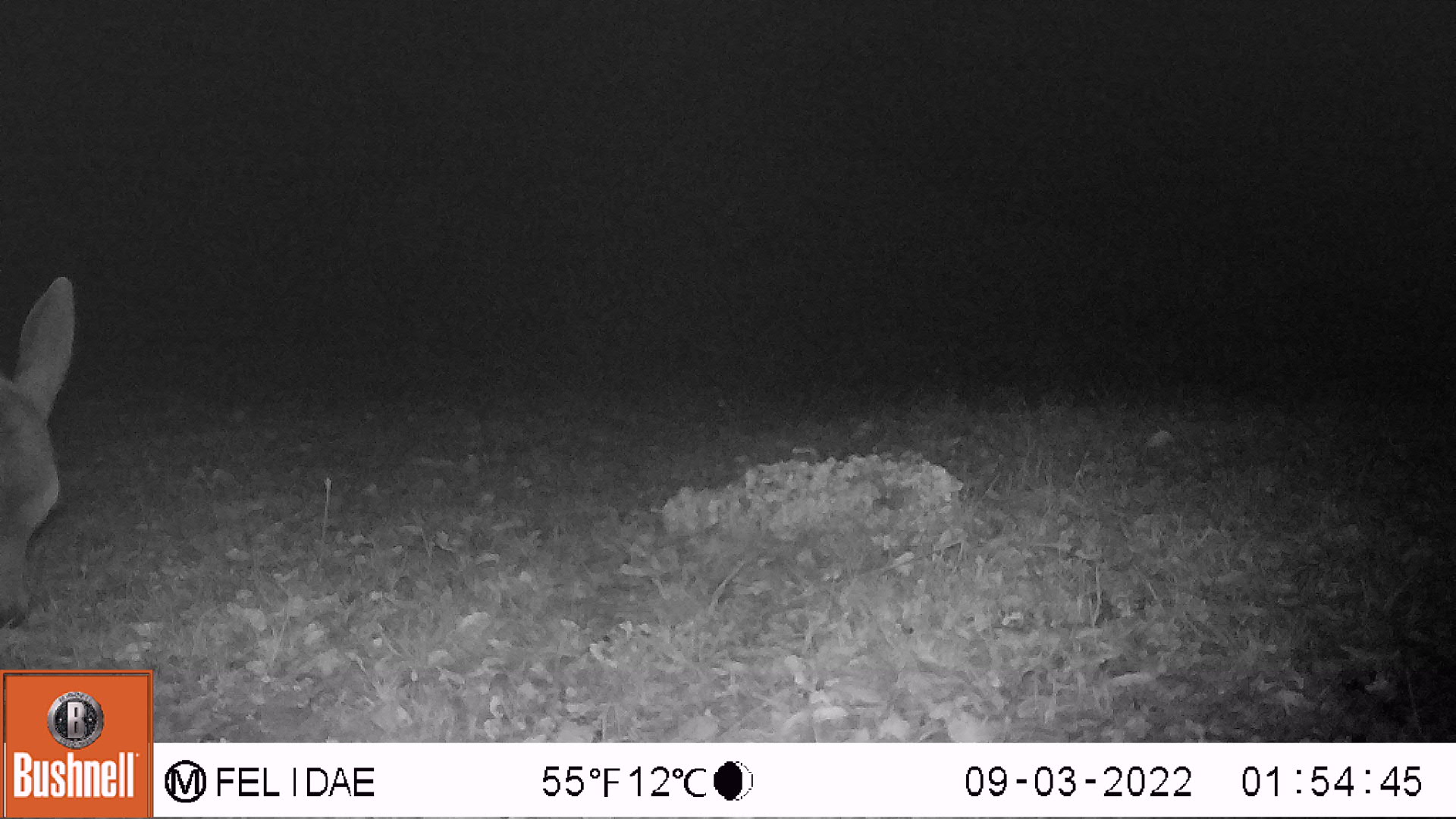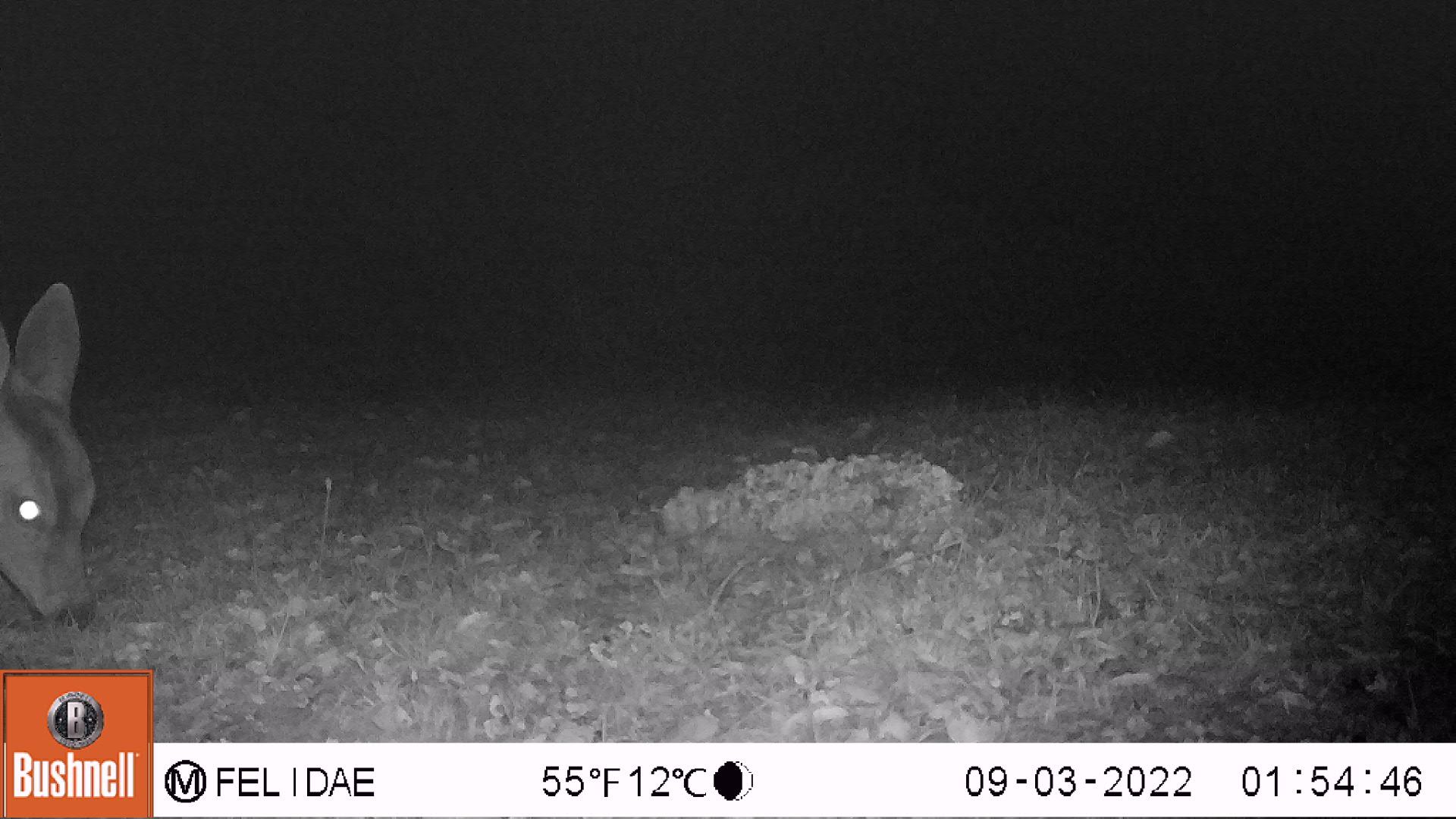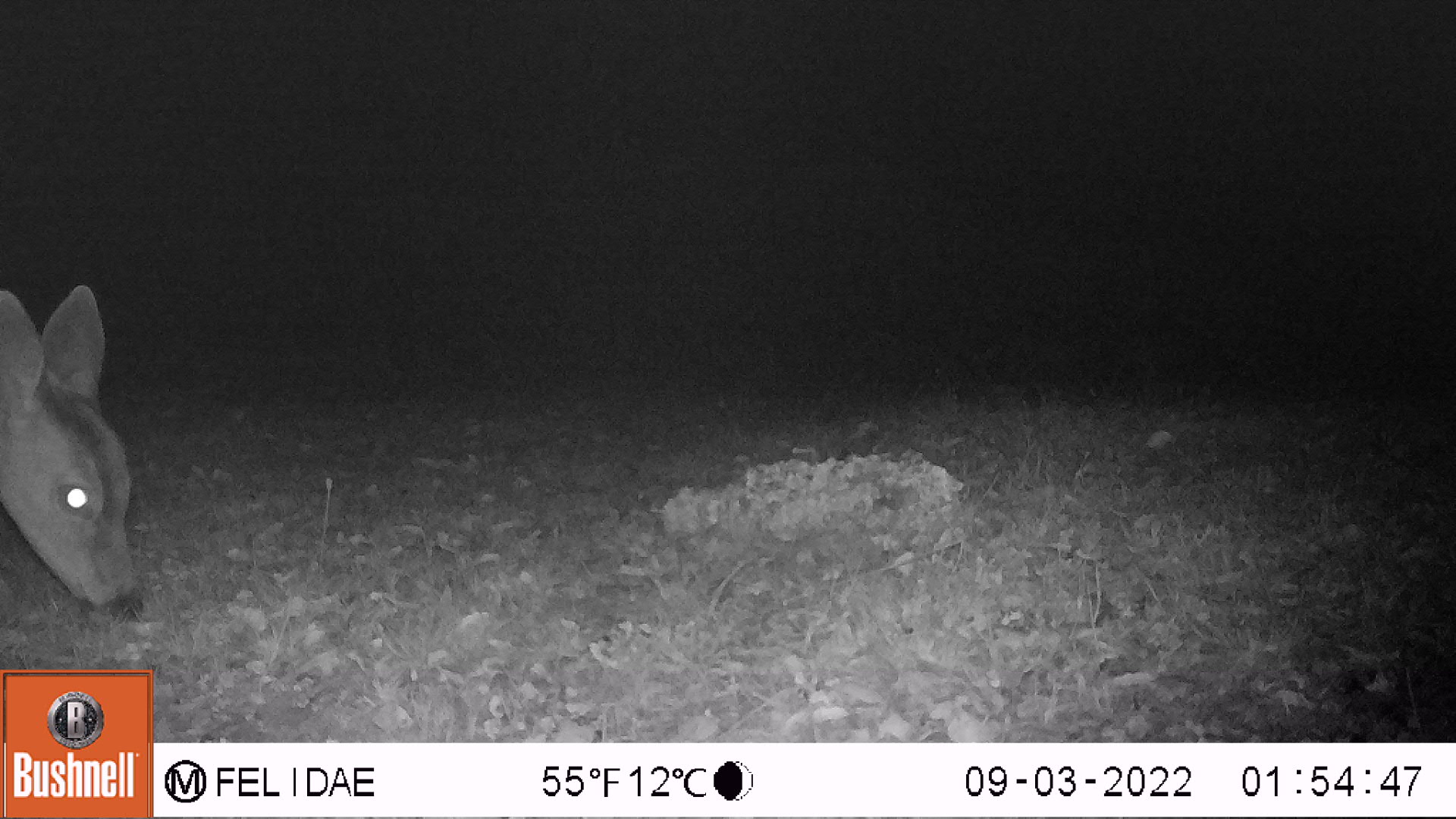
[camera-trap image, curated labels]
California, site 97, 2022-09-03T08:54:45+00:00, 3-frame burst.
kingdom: Animalia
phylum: Chordata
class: Mammalia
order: Artiodactyla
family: Cervidae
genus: Odocoileus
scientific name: Odocoileus hemionus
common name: mule deer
Mule deer (Odocoileus hemionus).